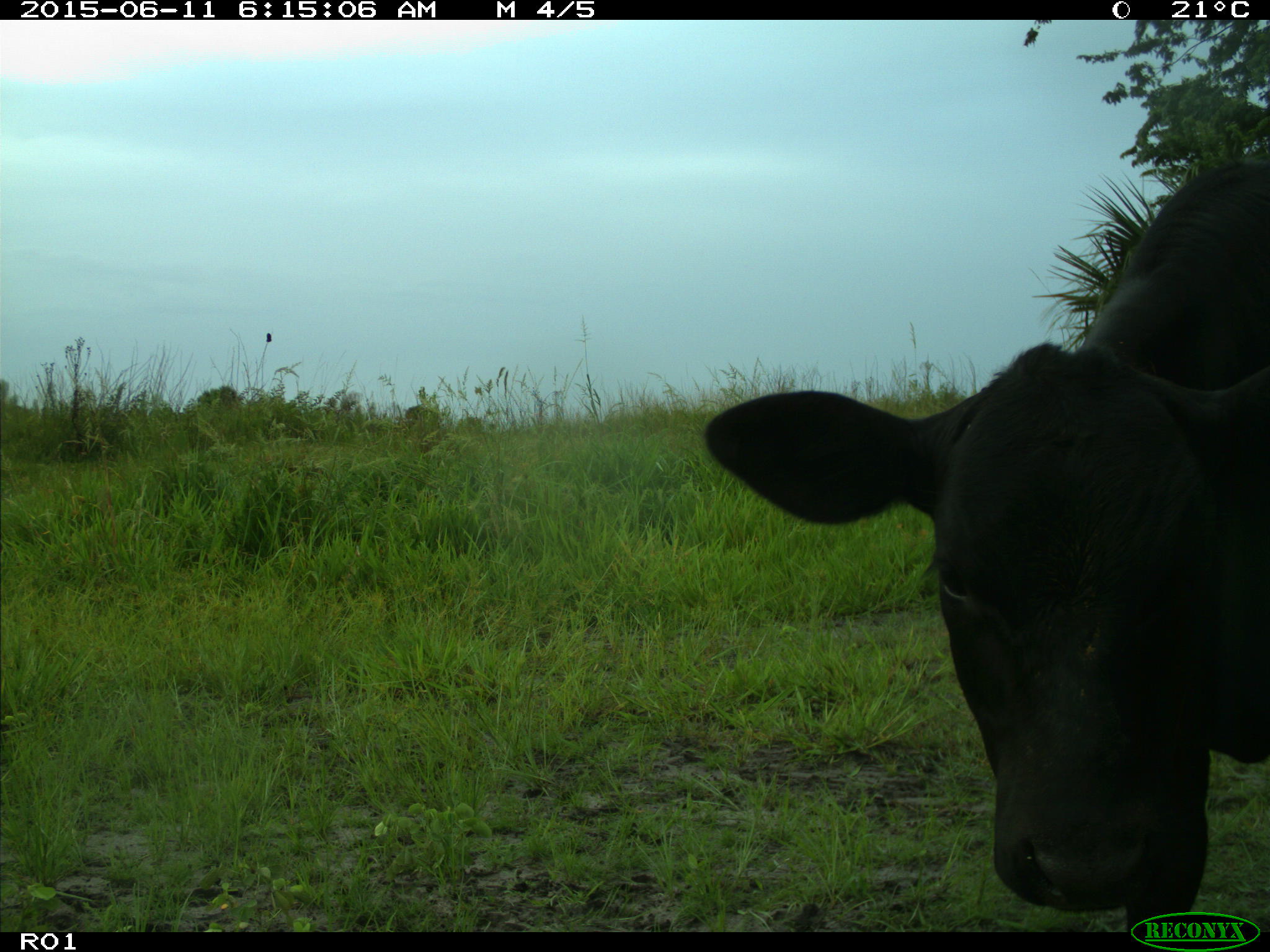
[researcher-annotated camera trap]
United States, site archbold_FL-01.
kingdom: Animalia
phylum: Chordata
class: Mammalia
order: Artiodactyla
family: Bovidae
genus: Bos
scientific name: Bos taurus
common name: domestic cow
Bos taurus (domestic cow).